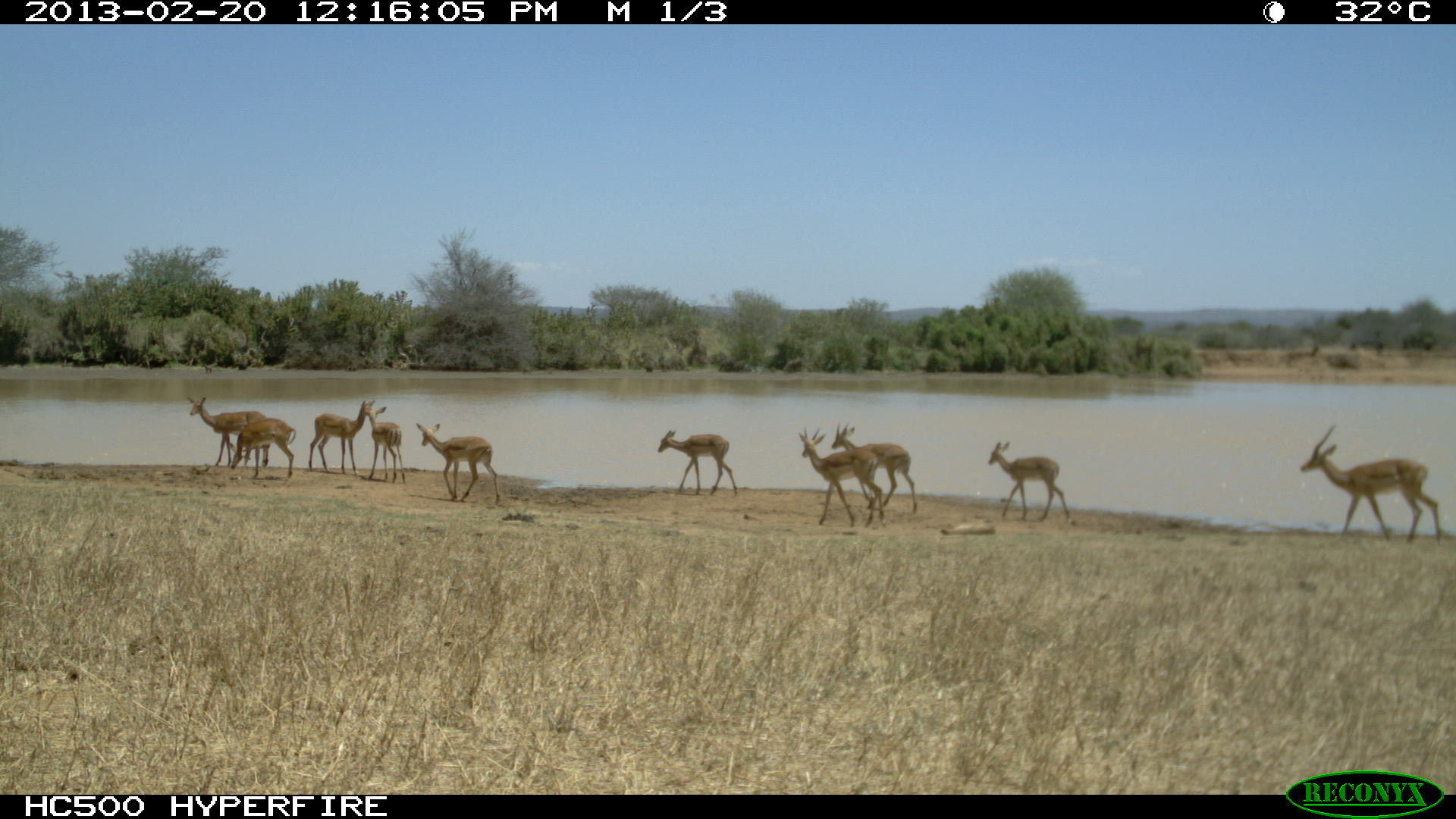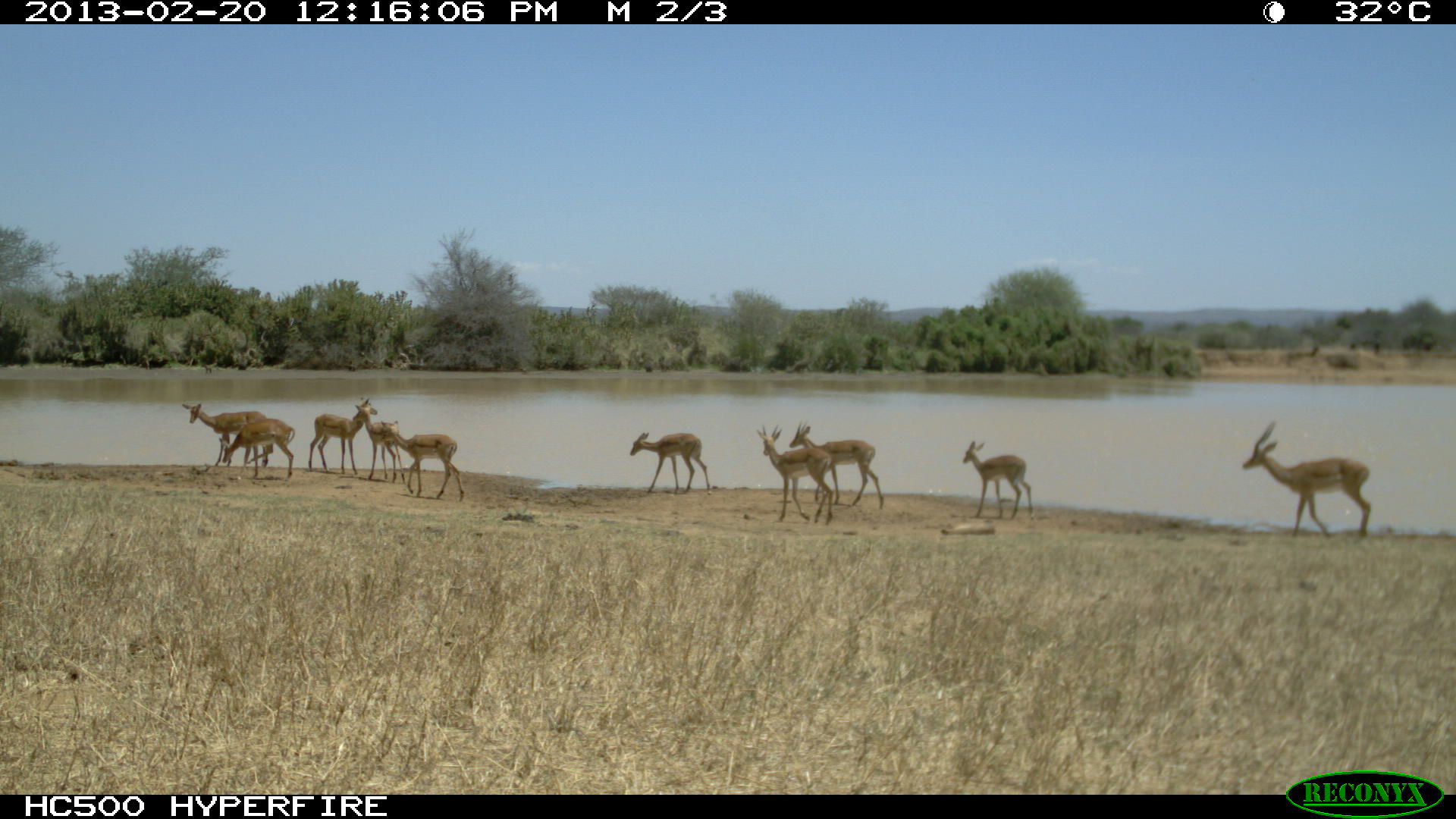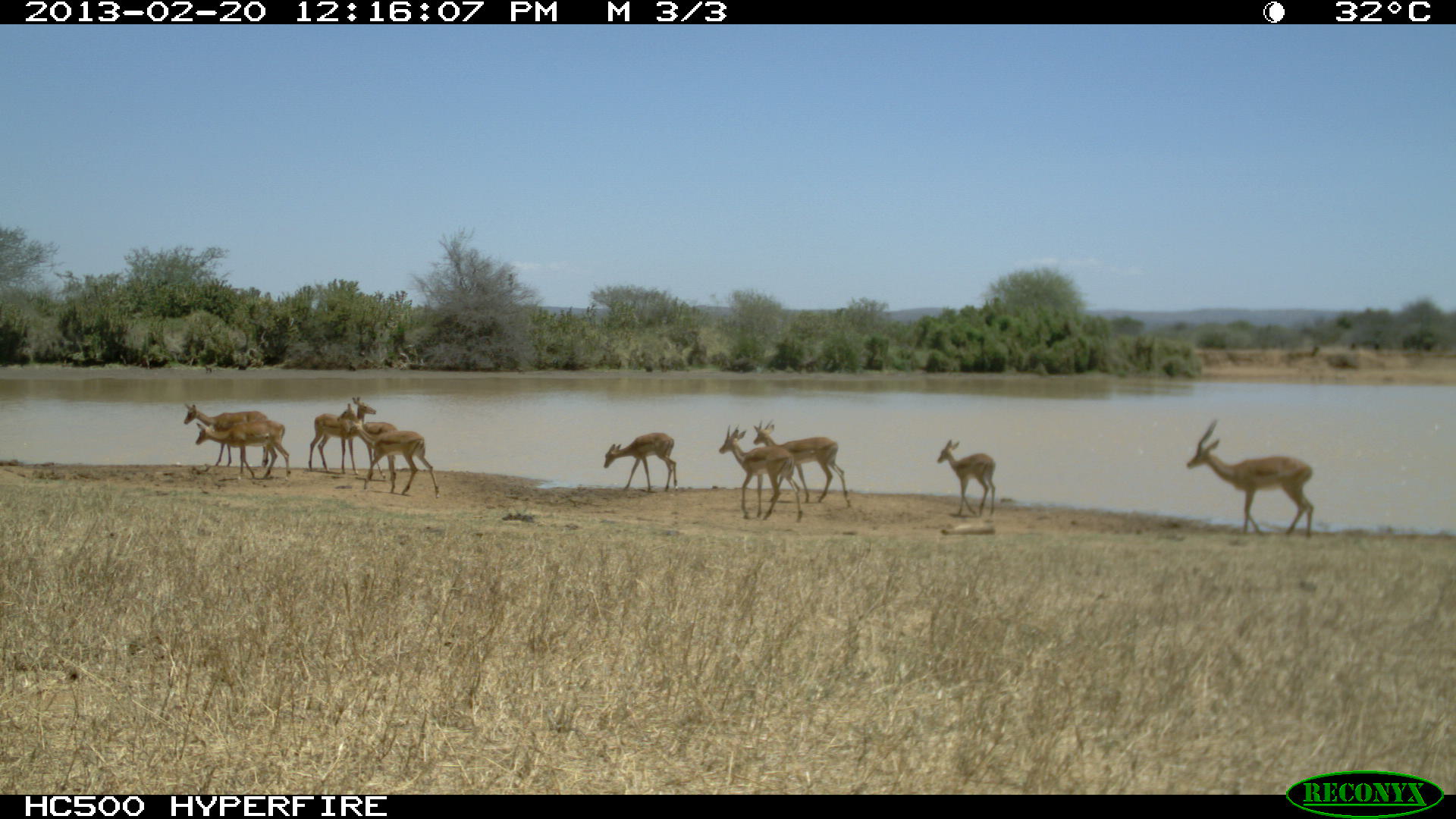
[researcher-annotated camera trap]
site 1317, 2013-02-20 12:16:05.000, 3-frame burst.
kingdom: Animalia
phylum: Chordata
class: Mammalia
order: Artiodactyla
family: Bovidae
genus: Aepyceros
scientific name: Aepyceros melampus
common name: impala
Aepyceros melampus (impala), count 10.